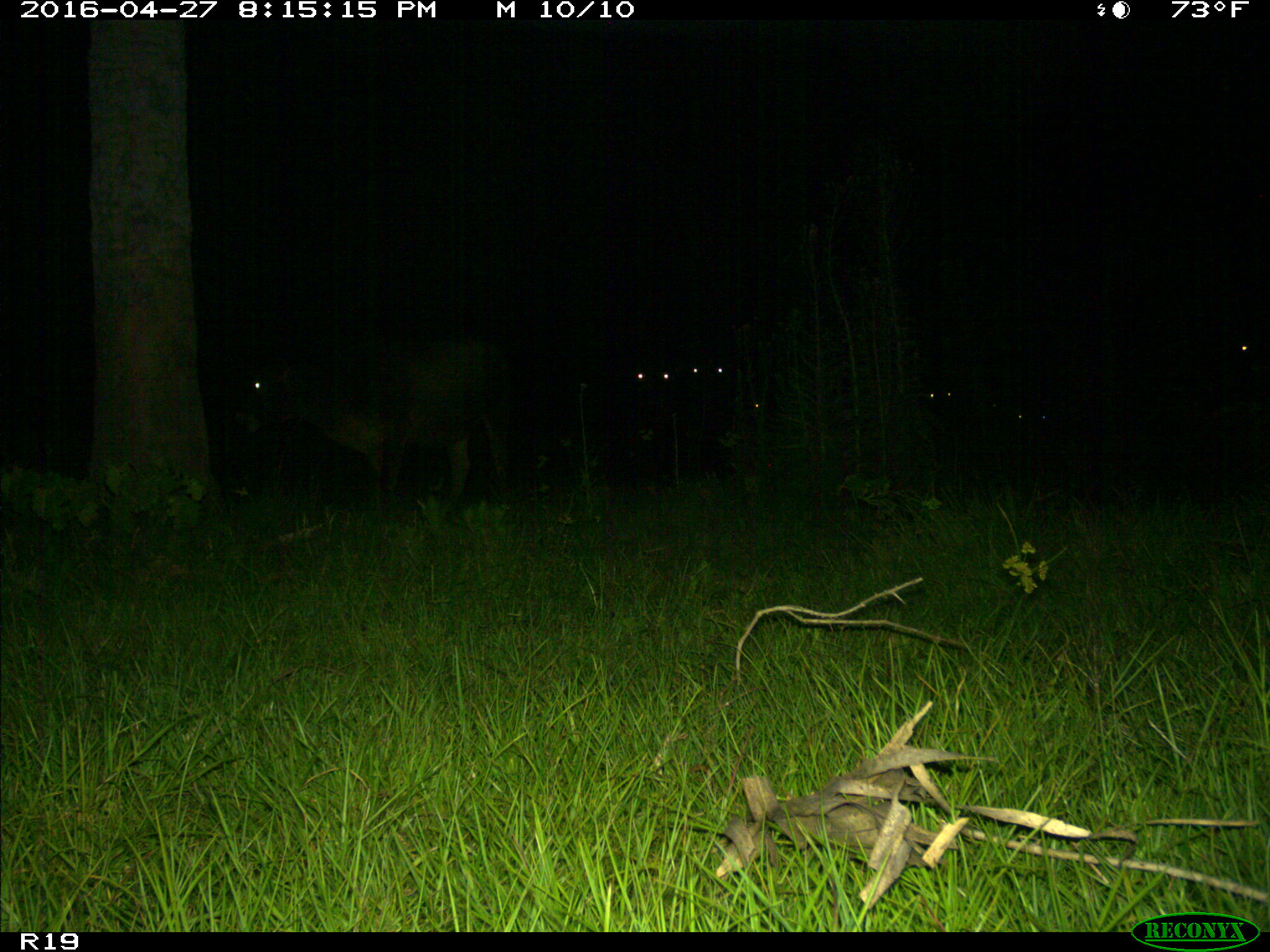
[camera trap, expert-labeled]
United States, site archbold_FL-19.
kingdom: Animalia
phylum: Chordata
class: Mammalia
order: Artiodactyla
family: Bovidae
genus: Bos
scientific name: Bos taurus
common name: domestic cow